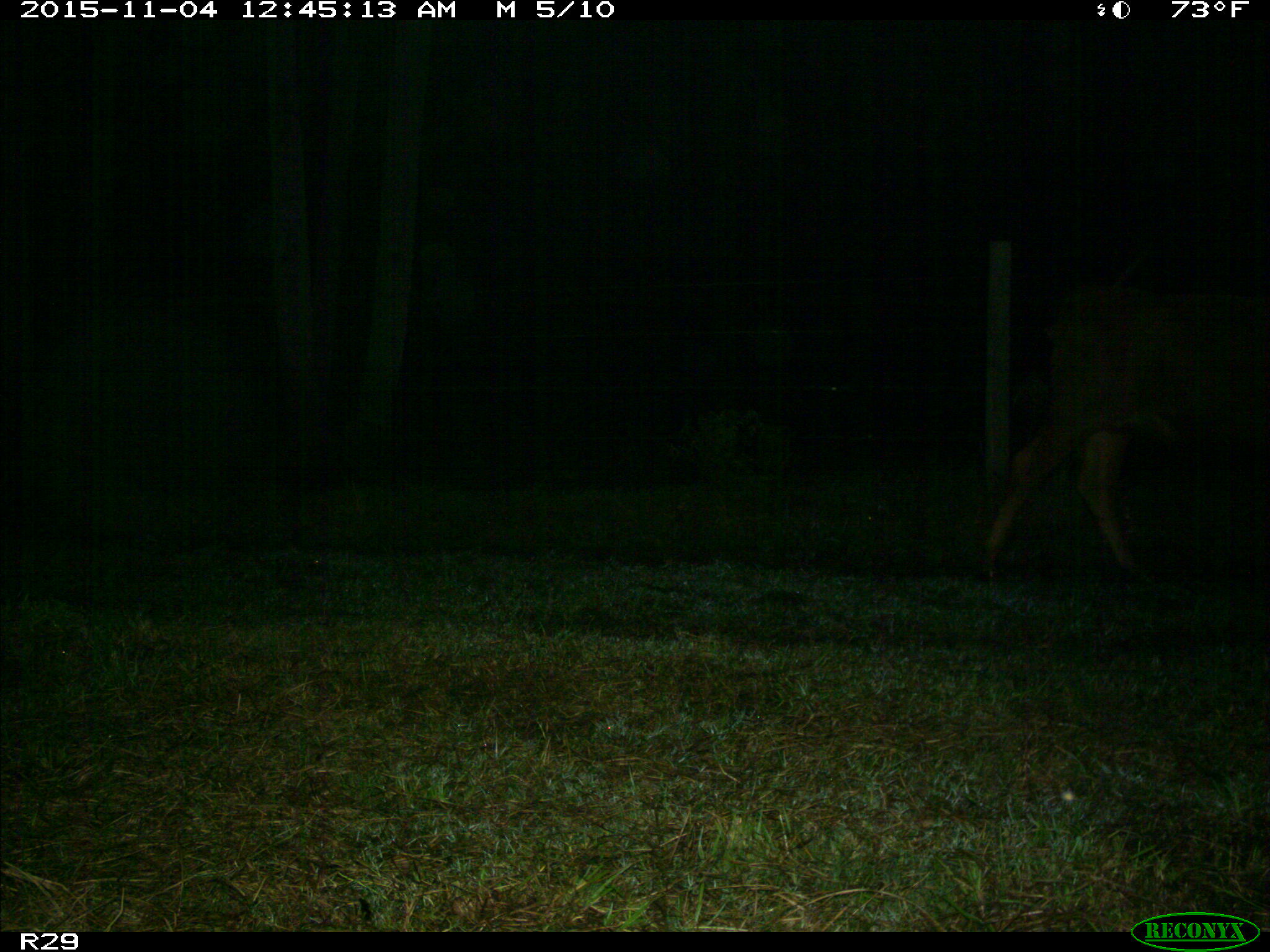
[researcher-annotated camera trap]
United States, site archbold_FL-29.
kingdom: Animalia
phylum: Chordata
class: Mammalia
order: Artiodactyla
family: Bovidae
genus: Bos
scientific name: Bos taurus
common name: domestic cow